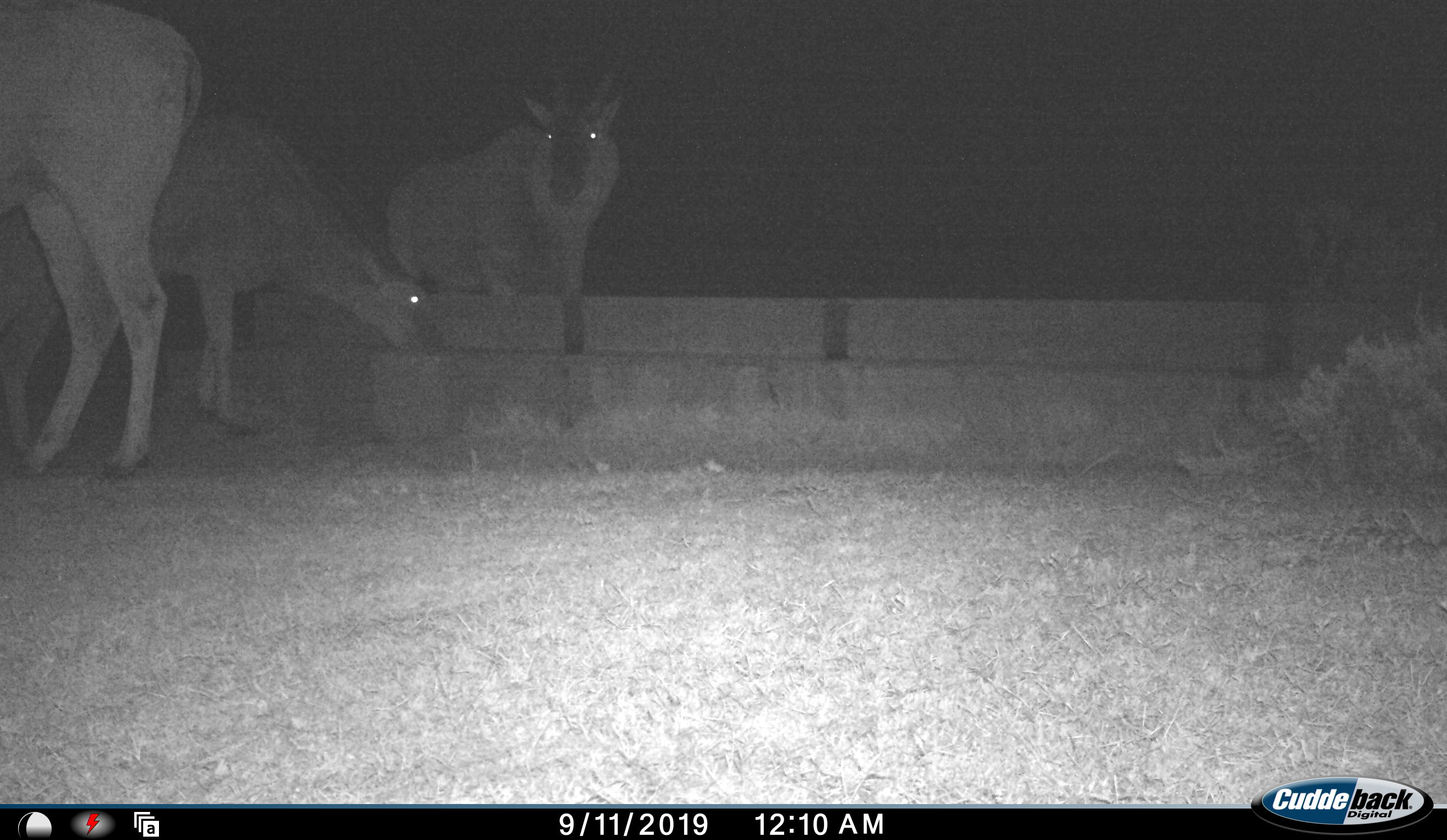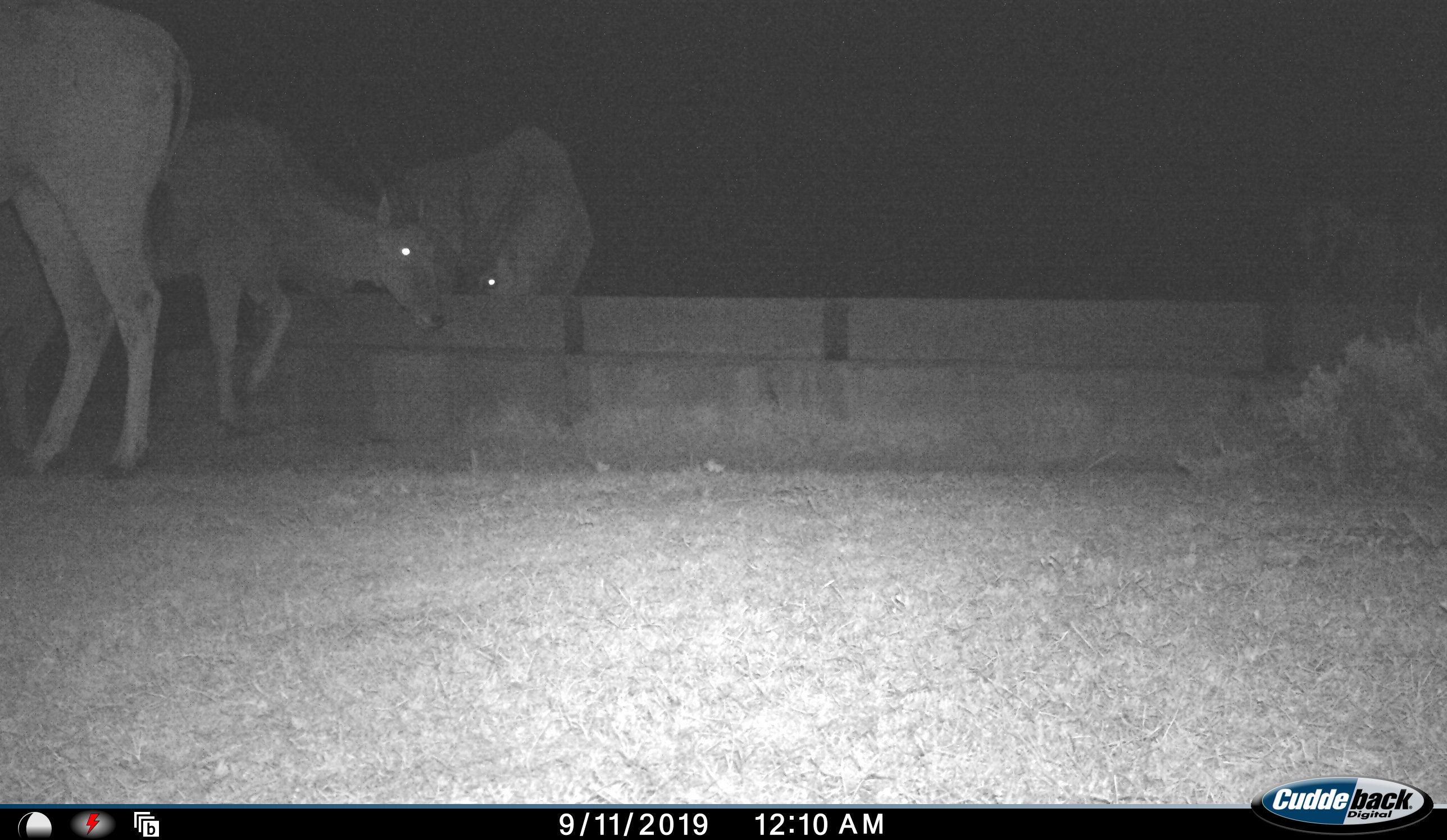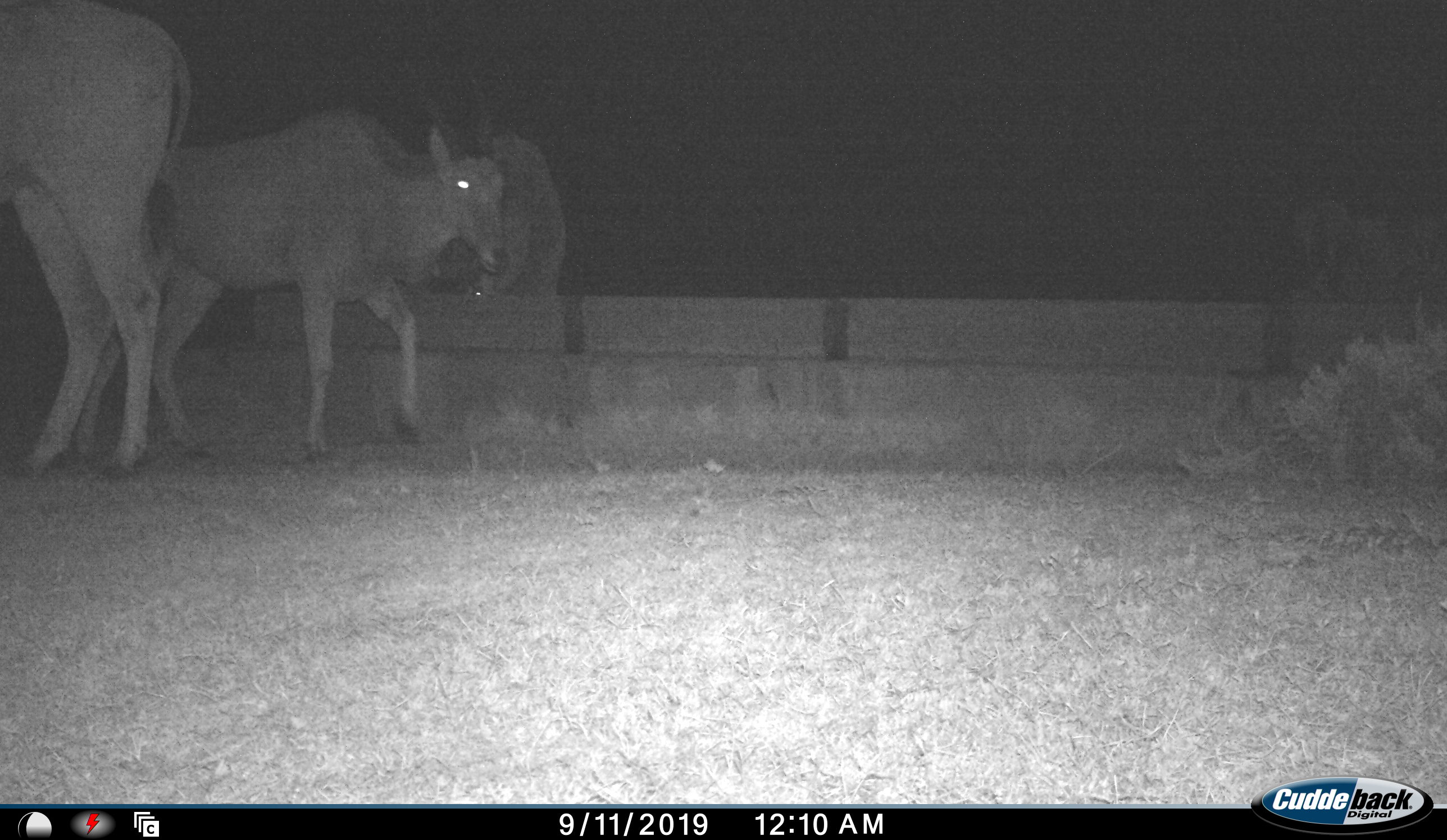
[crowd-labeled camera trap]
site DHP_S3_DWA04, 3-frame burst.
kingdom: Animalia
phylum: Chordata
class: Mammalia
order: Artiodactyla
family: Bovidae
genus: Tragelaphus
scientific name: Tragelaphus oryx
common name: eland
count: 3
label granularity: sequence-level